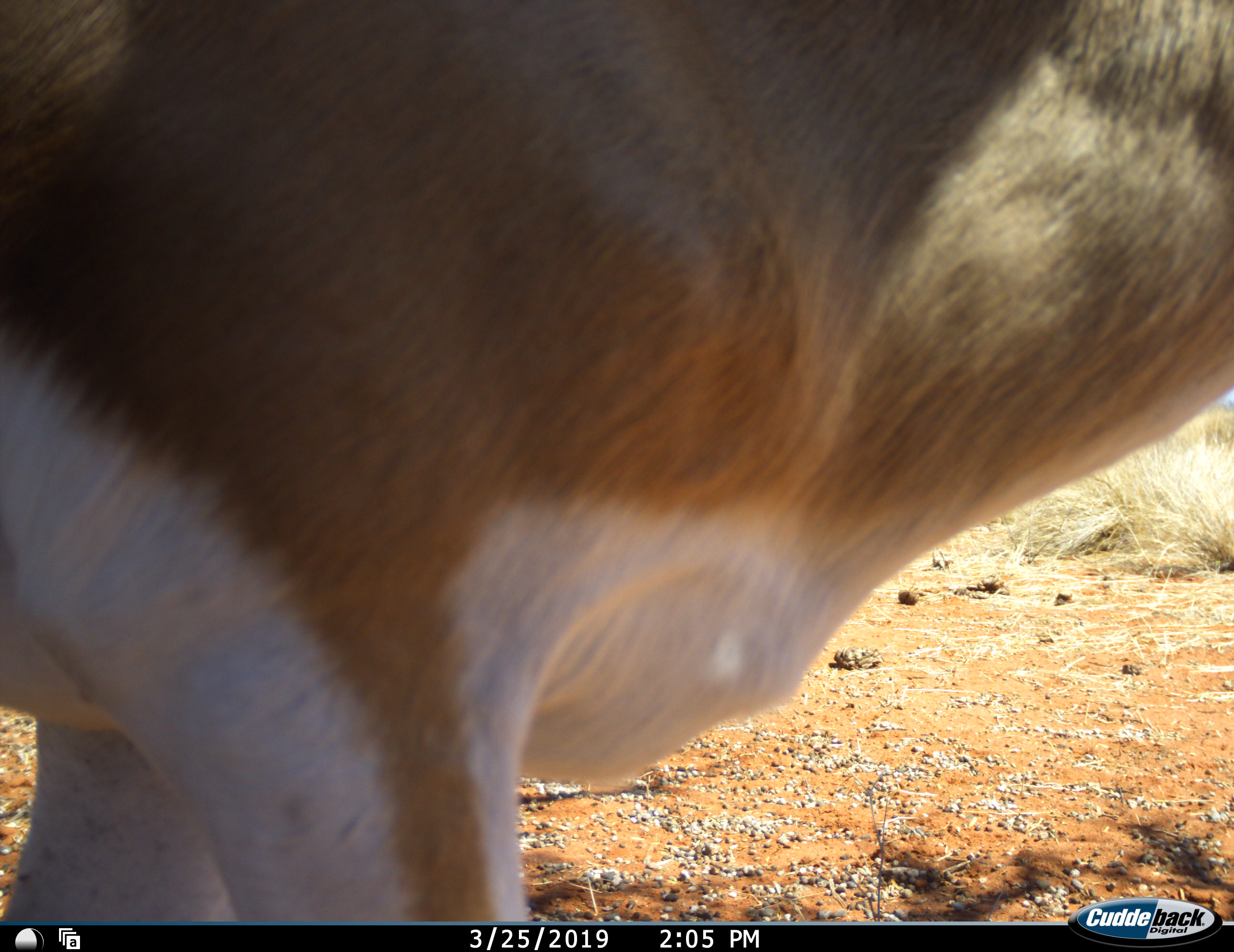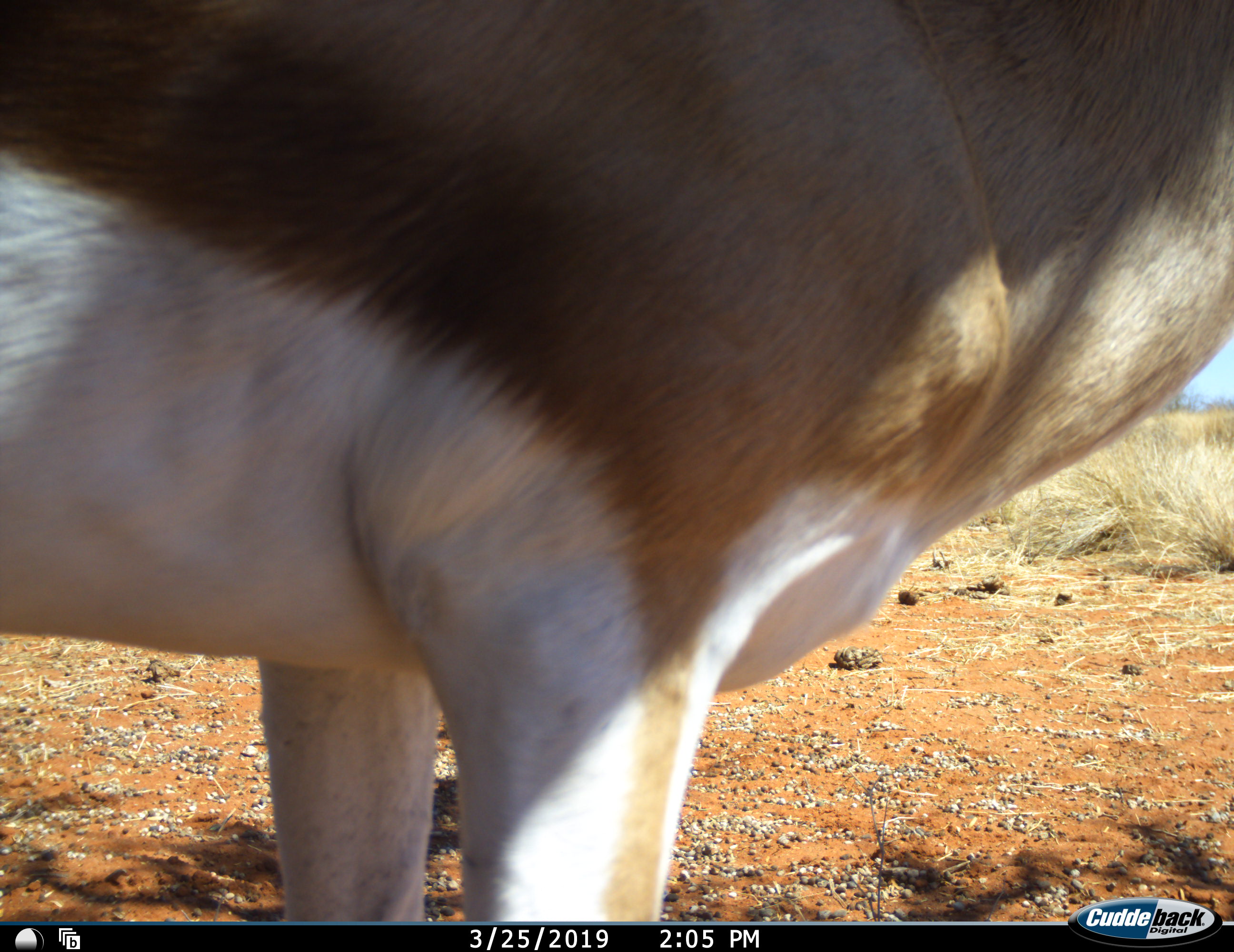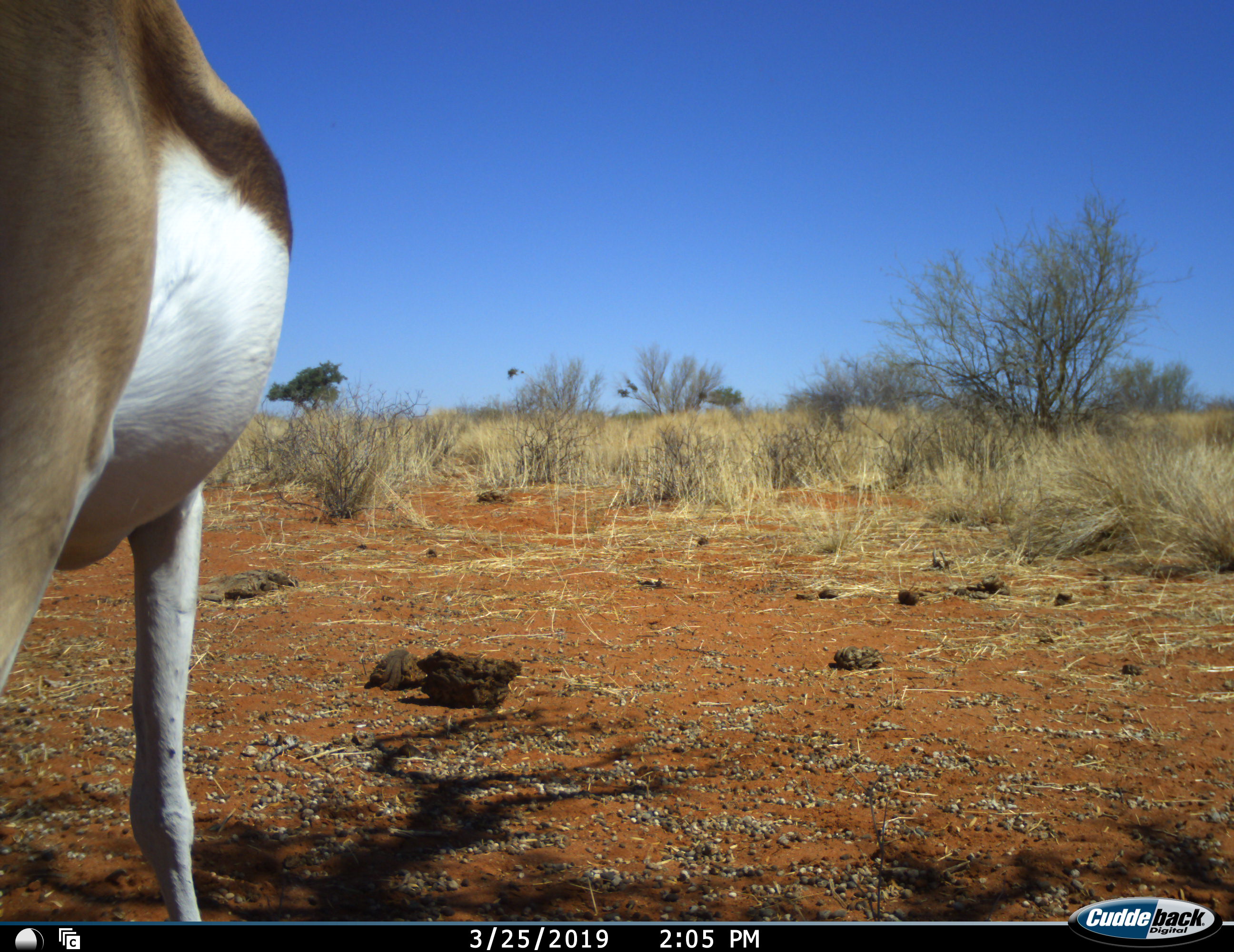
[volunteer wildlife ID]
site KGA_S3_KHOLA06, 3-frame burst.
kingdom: Animalia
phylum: Chordata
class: Mammalia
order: Artiodactyla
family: Bovidae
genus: Antidorcas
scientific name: Antidorcas marsupialis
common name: springbok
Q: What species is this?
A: Springbok (Antidorcas marsupialis).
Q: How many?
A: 1.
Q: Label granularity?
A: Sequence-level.